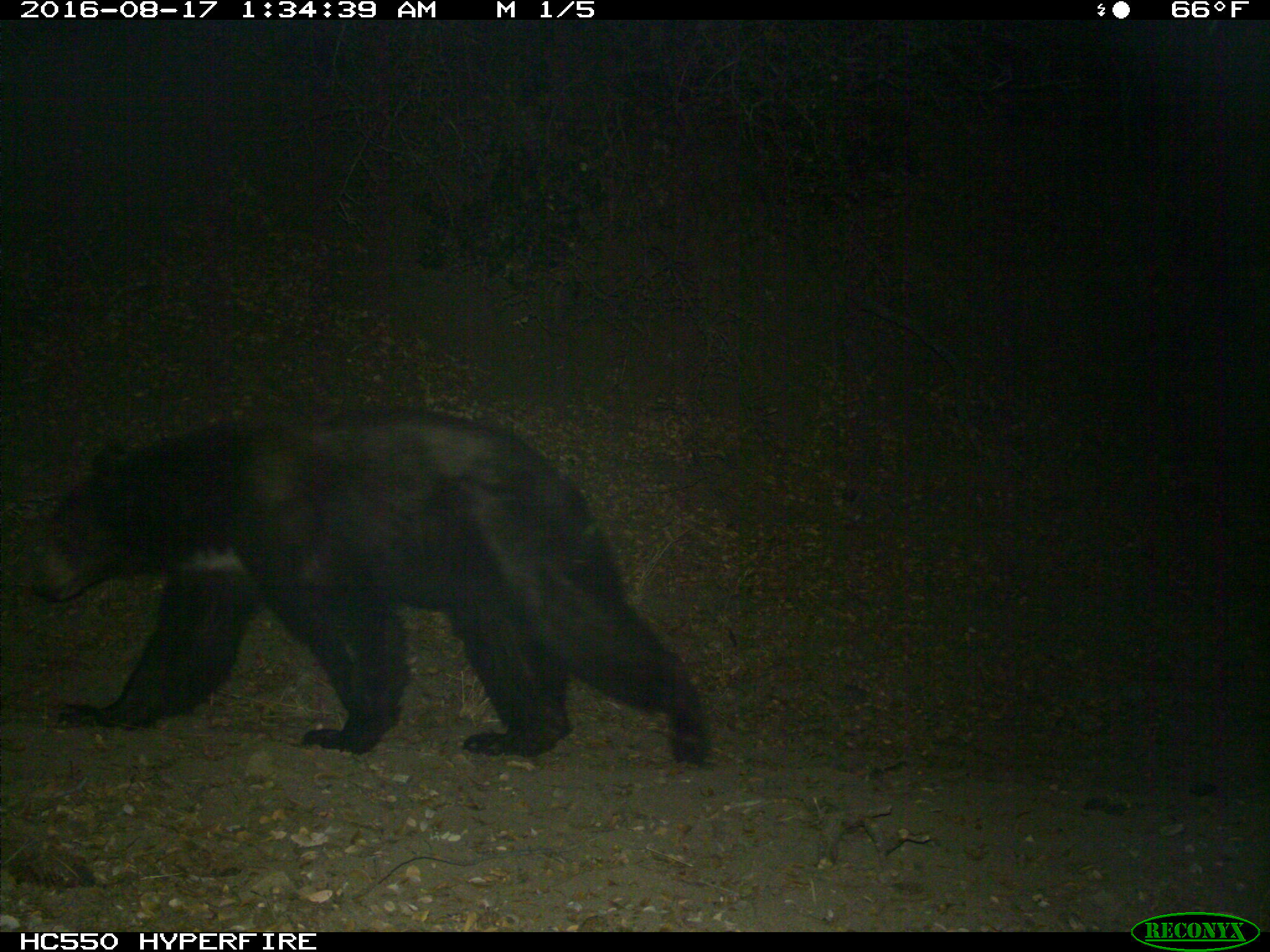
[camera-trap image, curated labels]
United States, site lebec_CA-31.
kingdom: Animalia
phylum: Chordata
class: Mammalia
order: Carnivora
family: Ursidae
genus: Ursus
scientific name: Ursus americanus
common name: american black bear